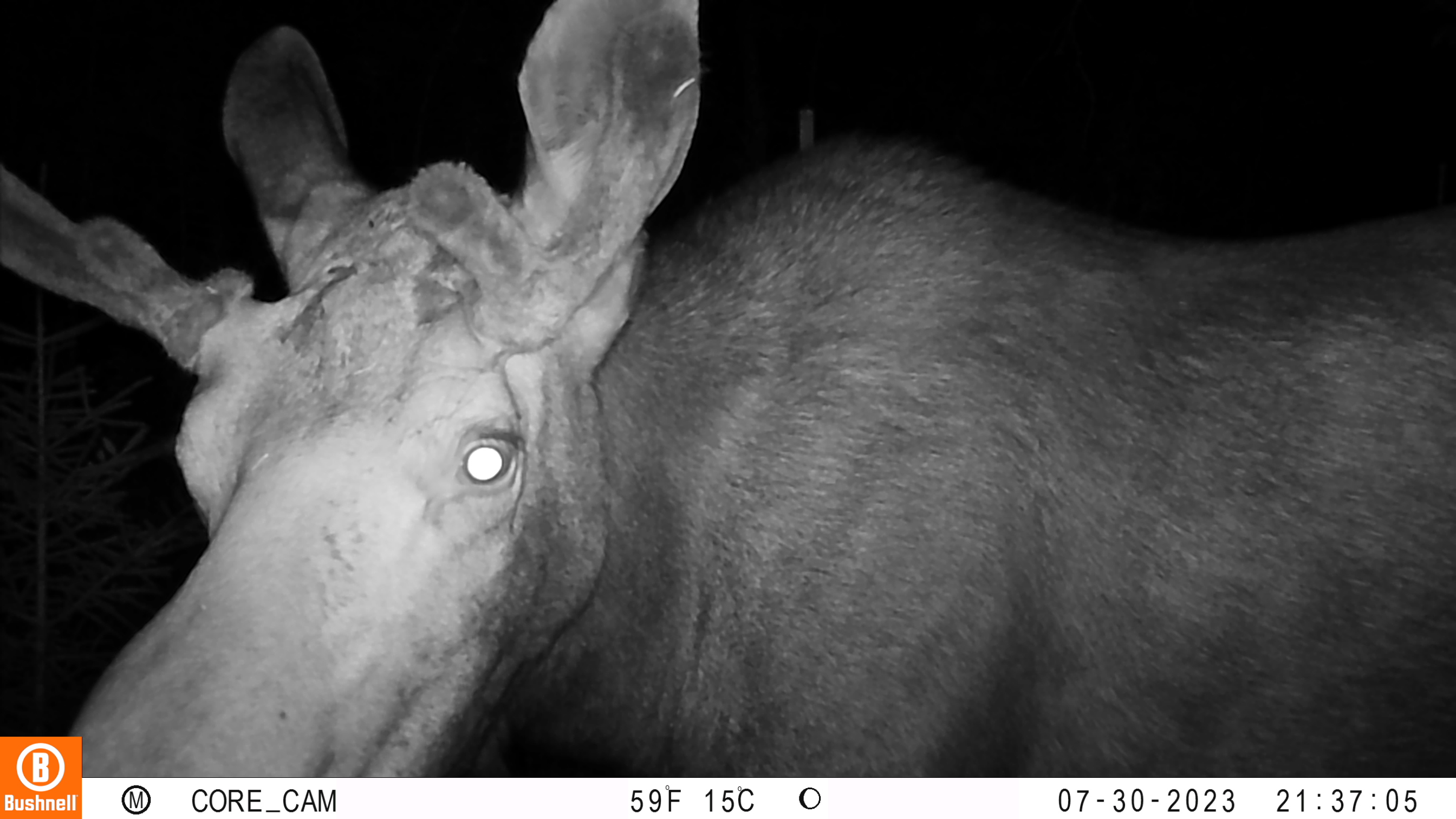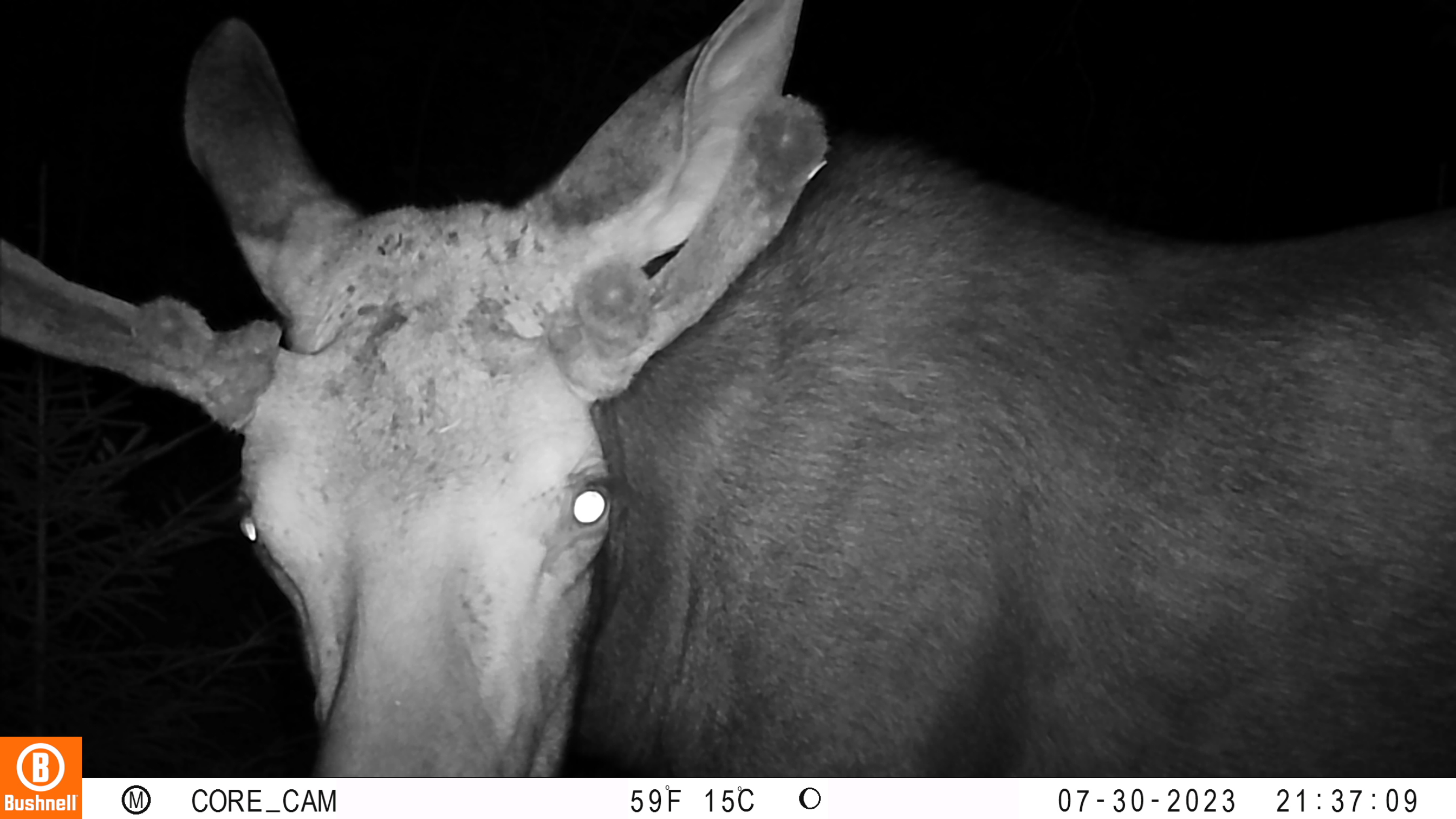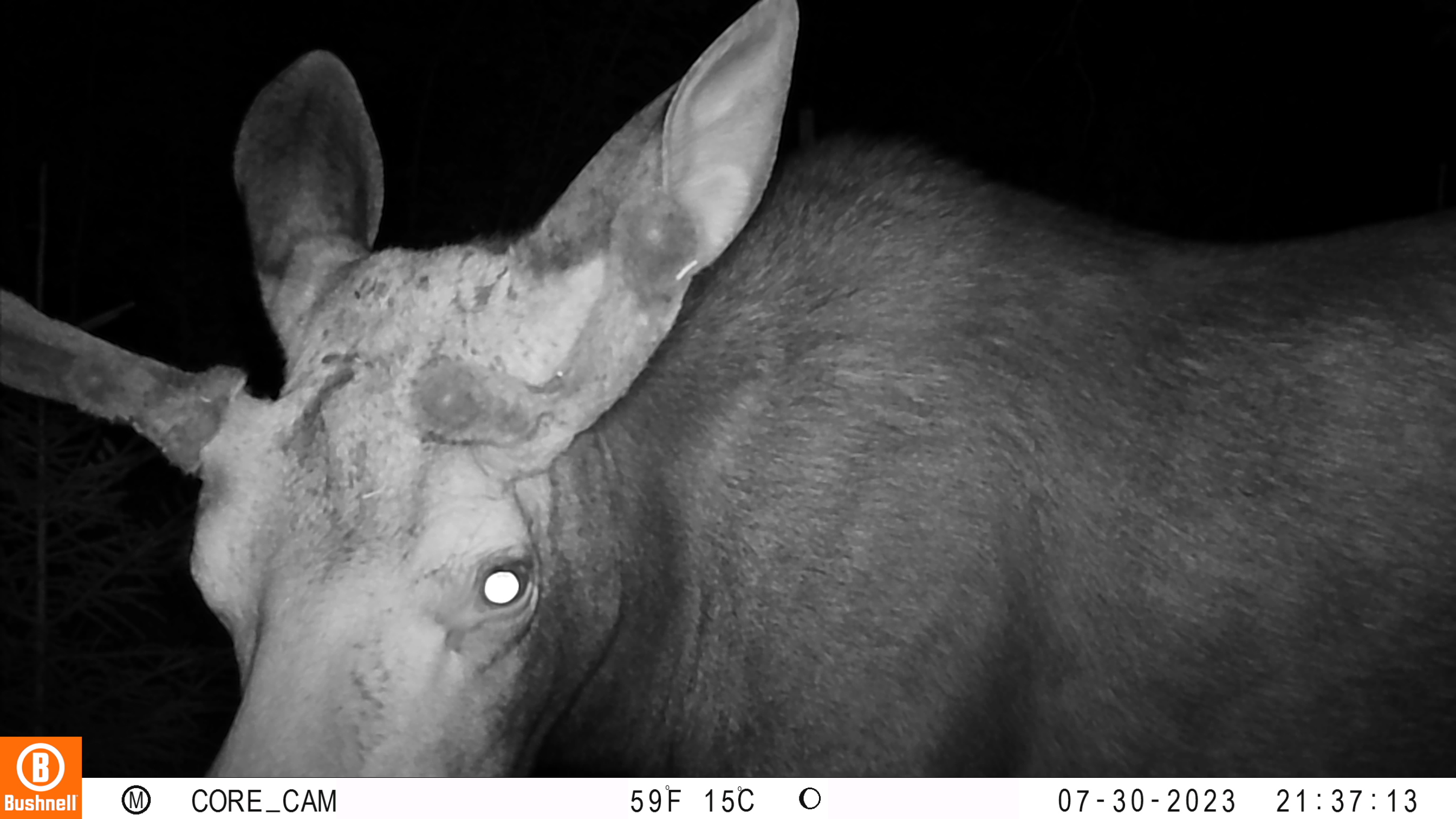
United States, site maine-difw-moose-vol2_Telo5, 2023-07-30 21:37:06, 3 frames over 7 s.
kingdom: Animalia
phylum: Chordata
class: Mammalia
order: Carnivora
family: Ursidae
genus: Ursus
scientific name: Ursus americanus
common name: black bear